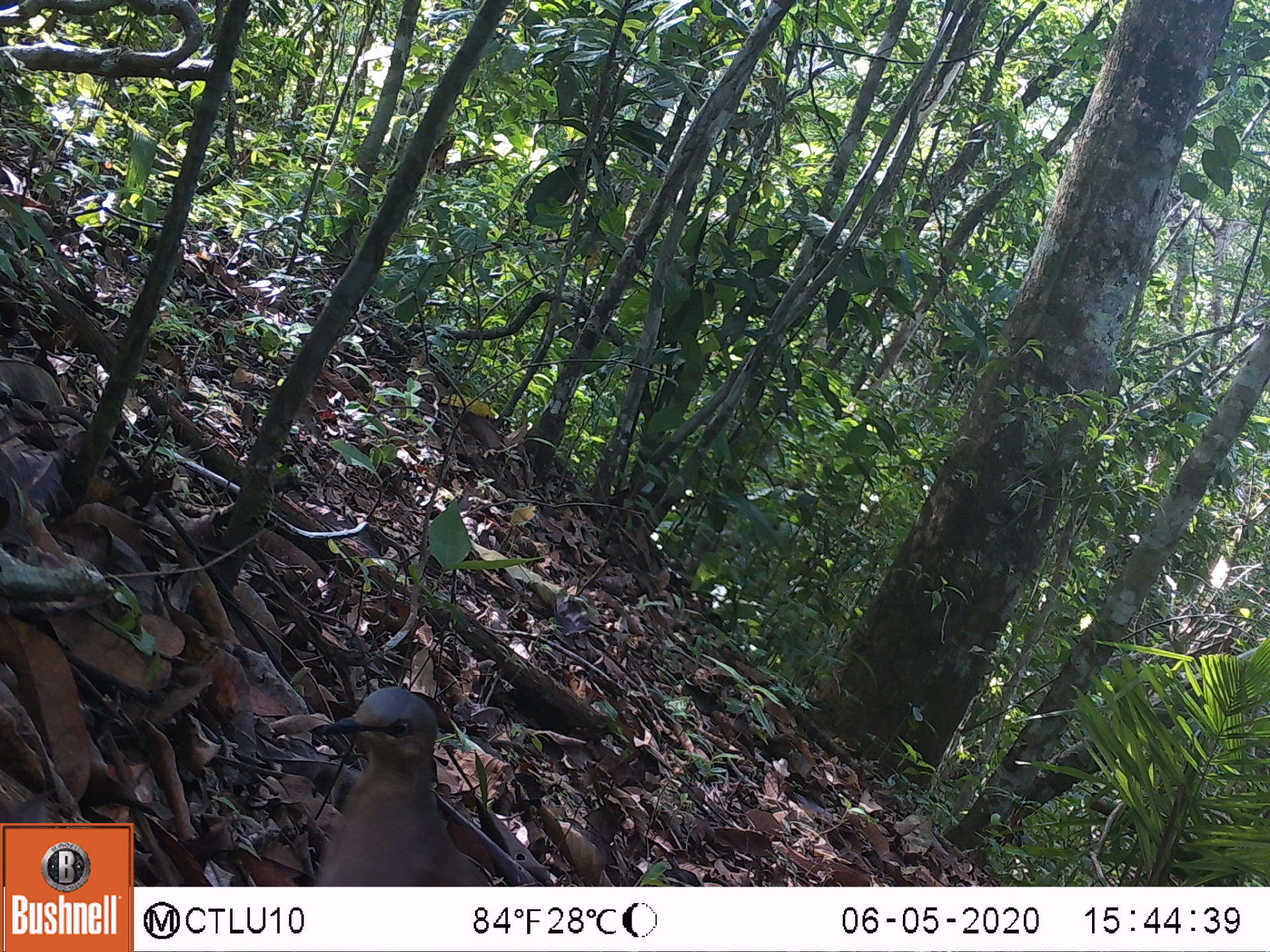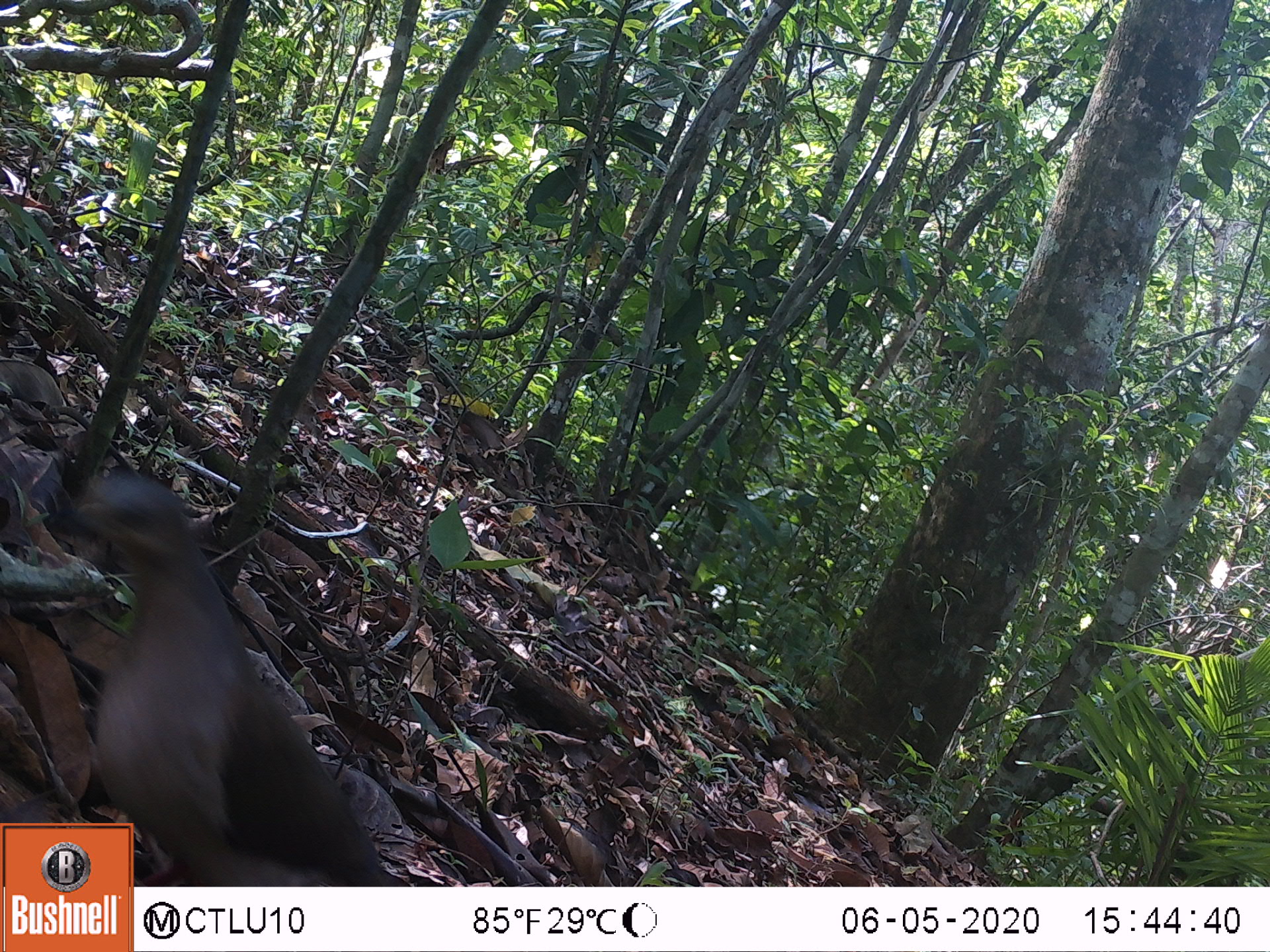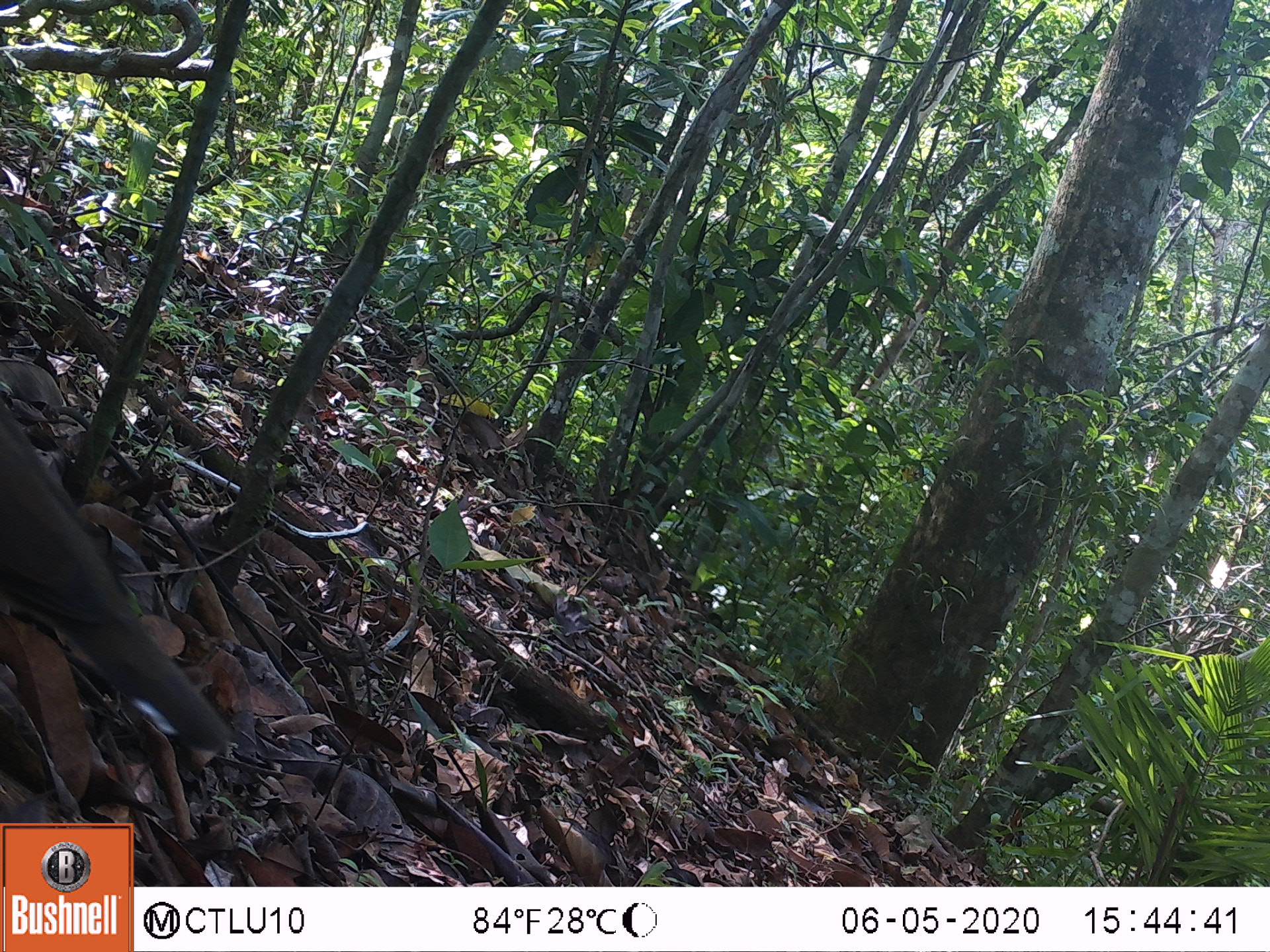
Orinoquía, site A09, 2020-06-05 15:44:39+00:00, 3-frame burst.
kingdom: Animalia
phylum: Chordata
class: Aves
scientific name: Aves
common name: bird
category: unknown bird